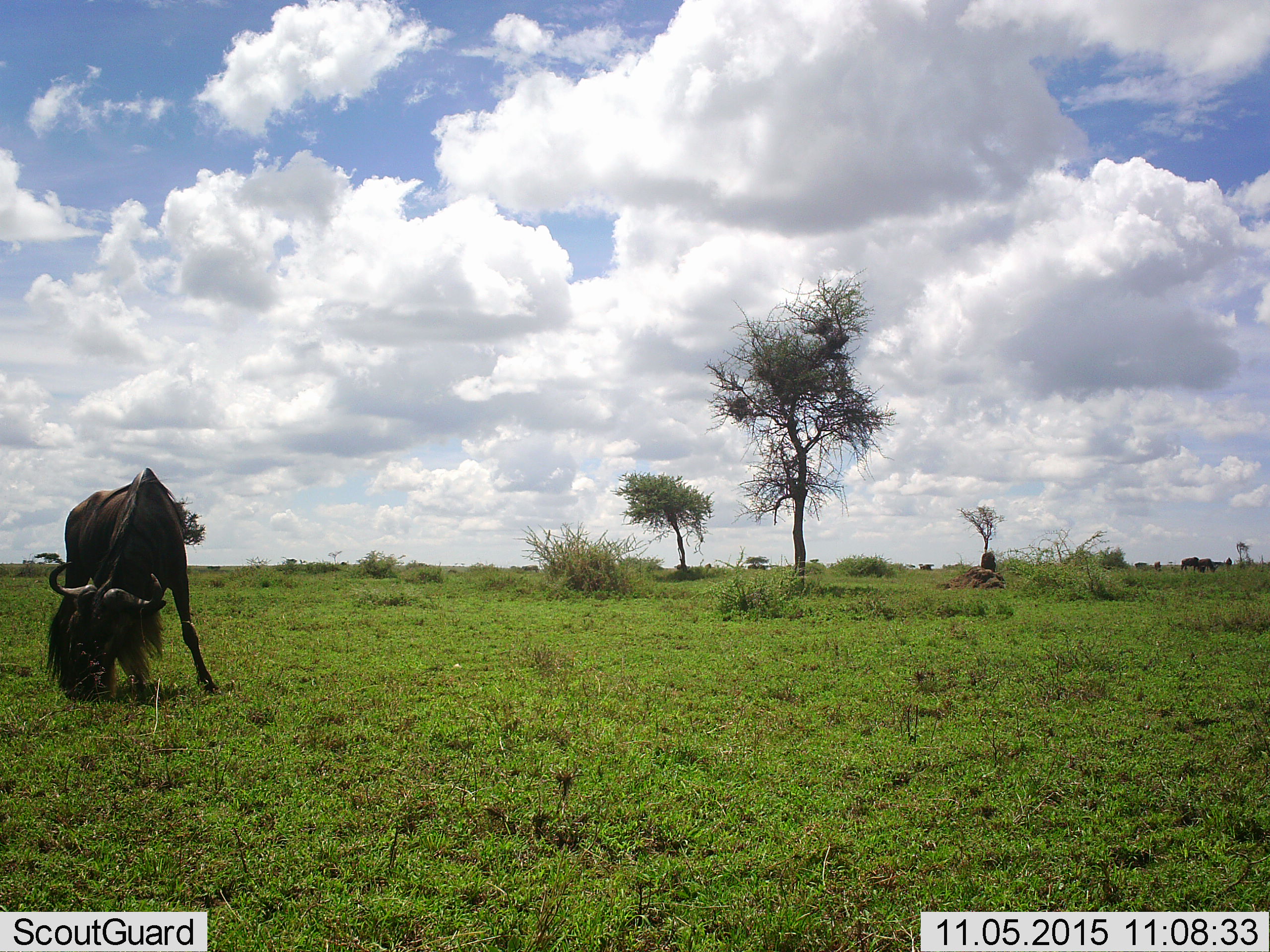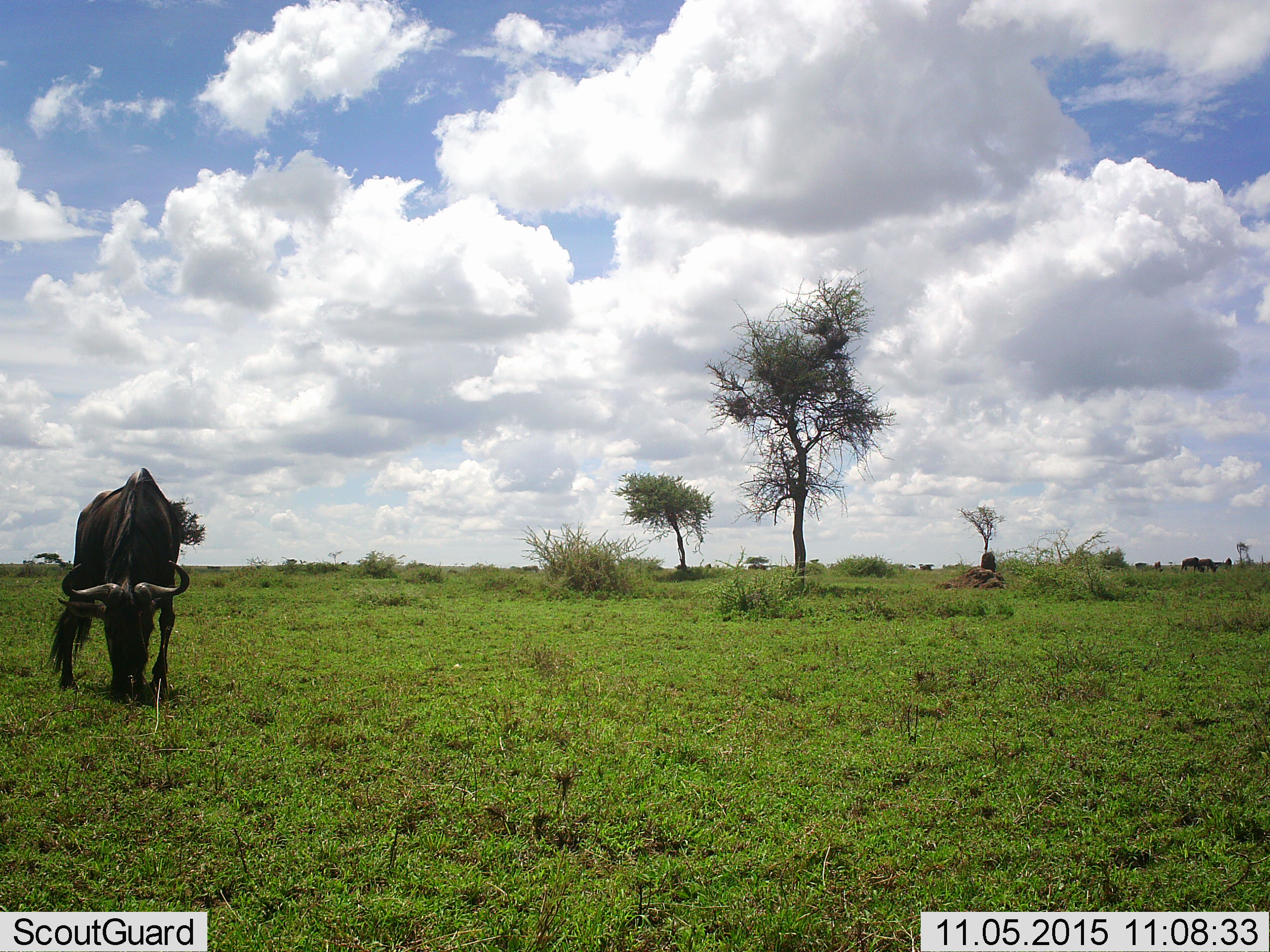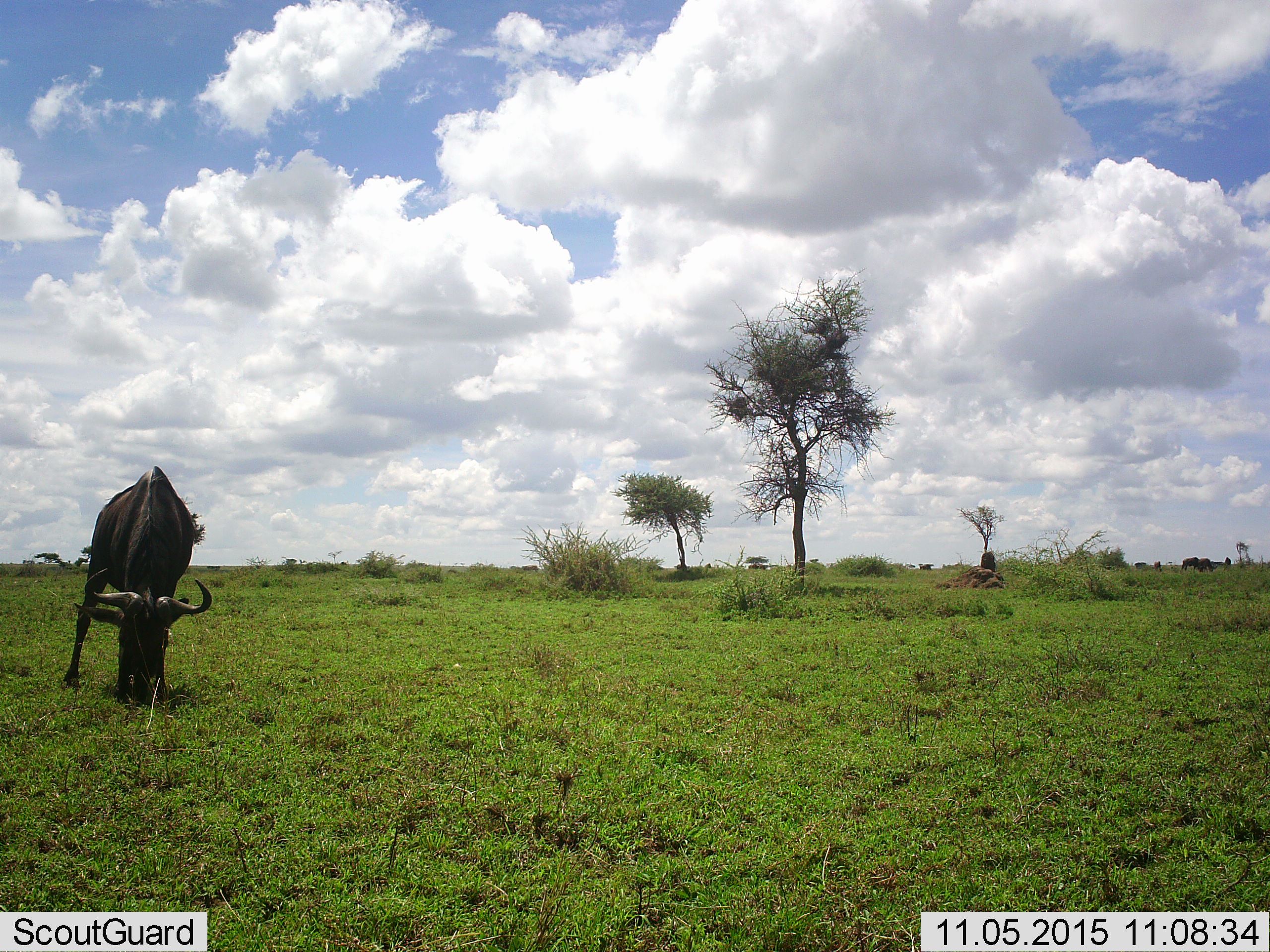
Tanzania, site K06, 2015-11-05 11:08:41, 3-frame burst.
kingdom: Animalia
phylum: Chordata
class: Mammalia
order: Artiodactyla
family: Bovidae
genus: Connochaetes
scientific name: Connochaetes taurinus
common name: blue wildebeest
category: wildebeest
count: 1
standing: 56%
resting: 0%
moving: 22%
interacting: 0%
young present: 0%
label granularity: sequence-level